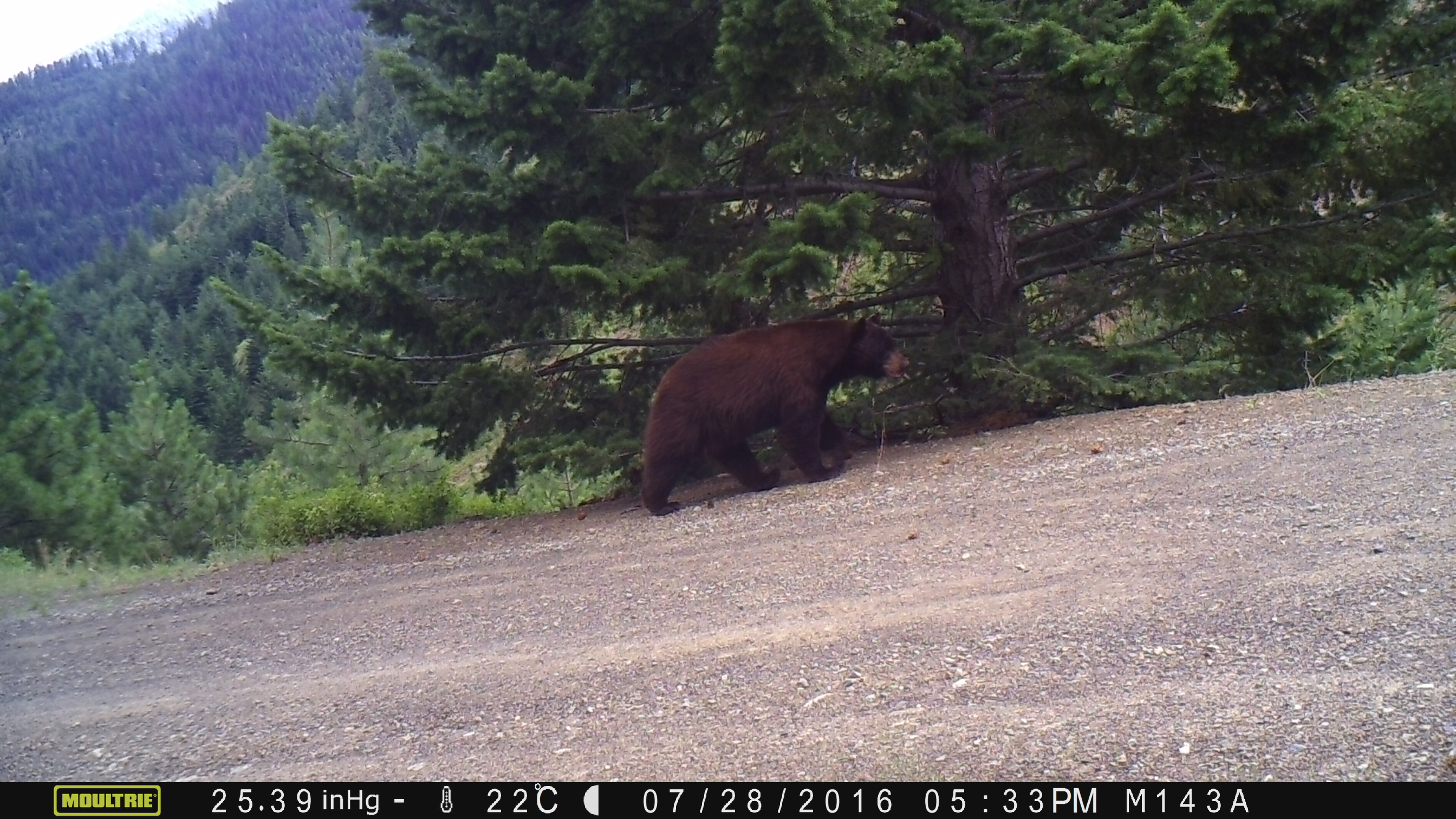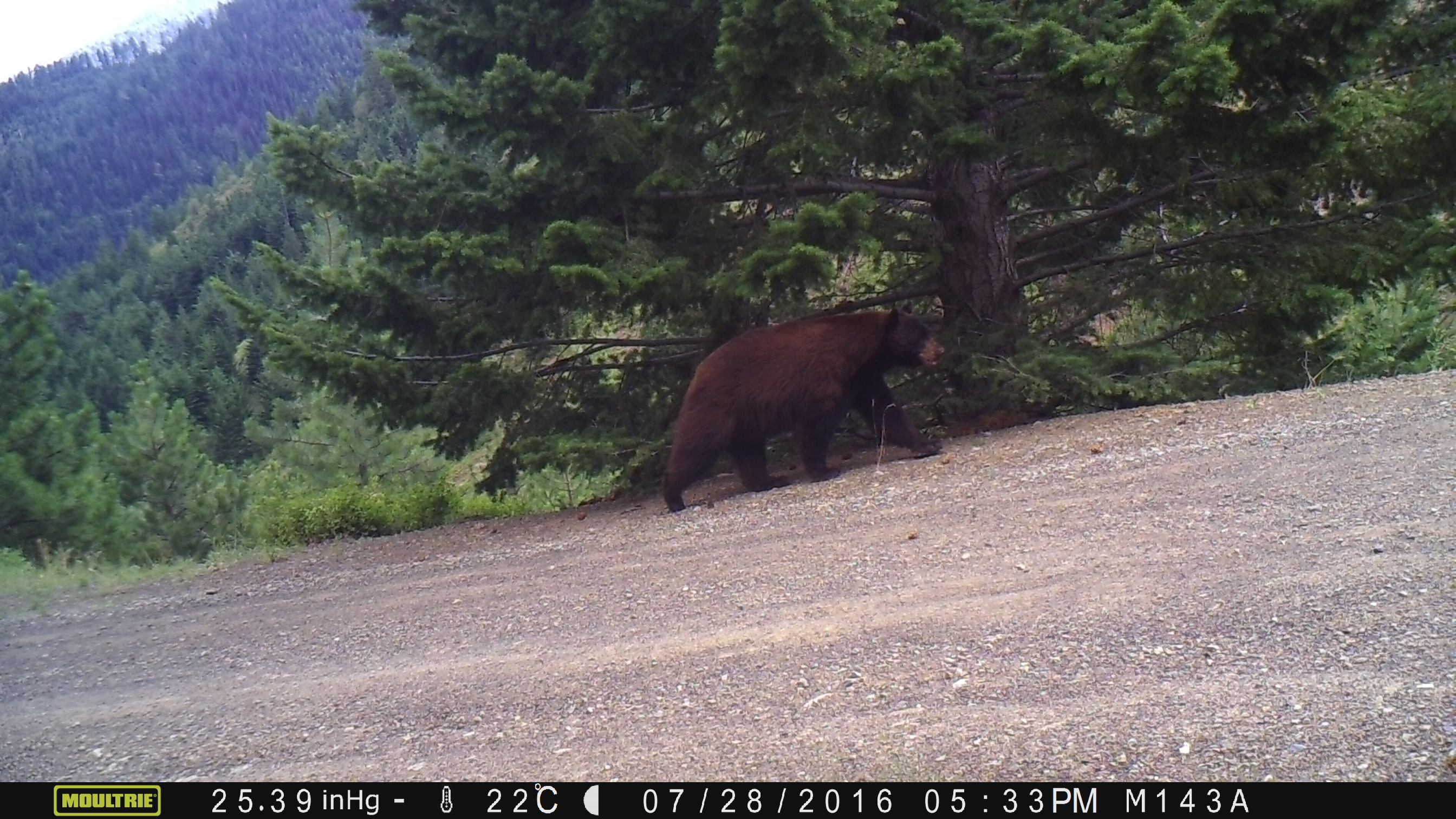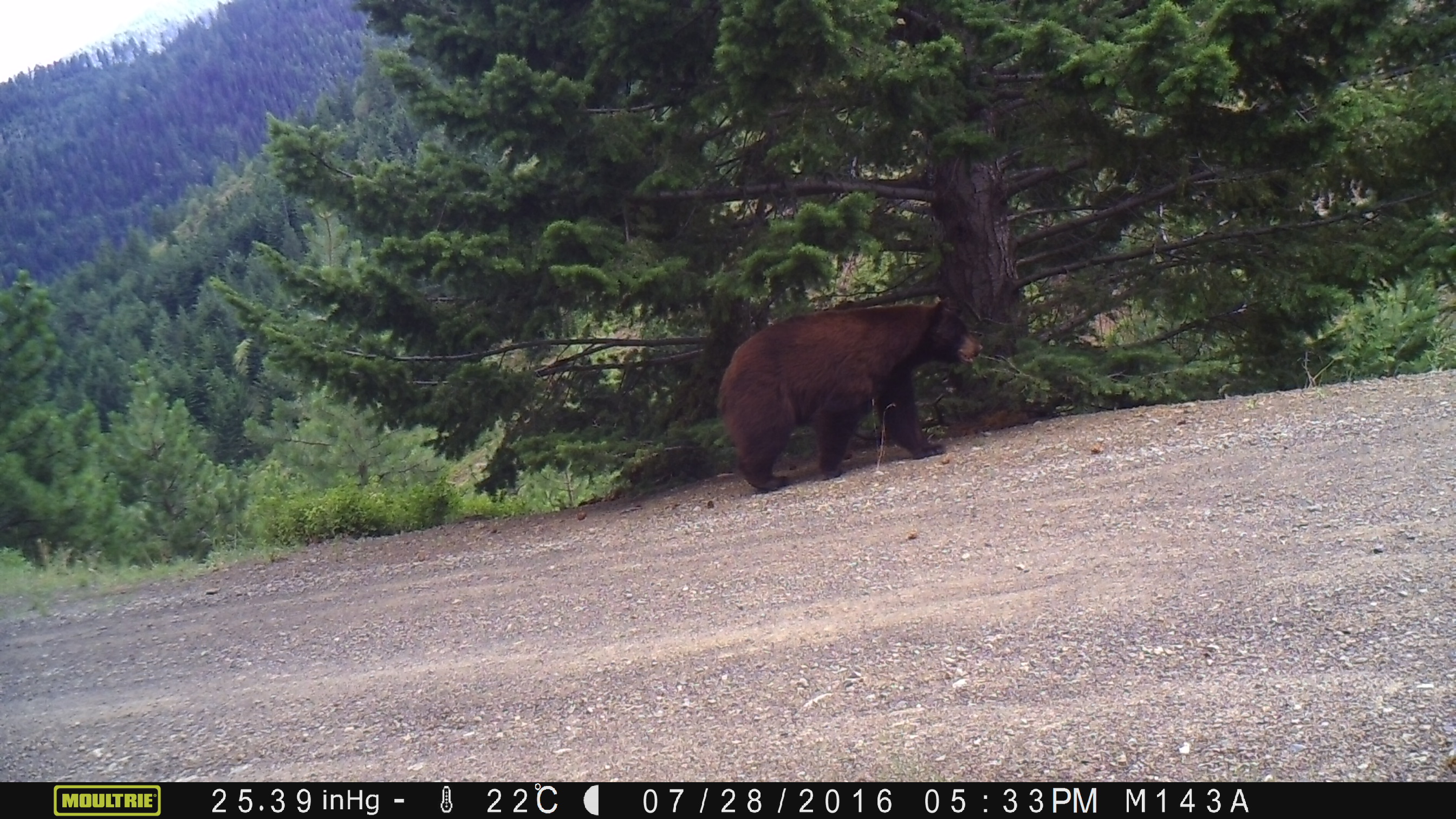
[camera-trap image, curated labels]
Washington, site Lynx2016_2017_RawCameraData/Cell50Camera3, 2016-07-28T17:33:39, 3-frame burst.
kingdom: Animalia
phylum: Chordata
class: Mammalia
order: Carnivora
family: Ursidae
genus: Ursus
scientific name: Ursus americanus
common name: american black bear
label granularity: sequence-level